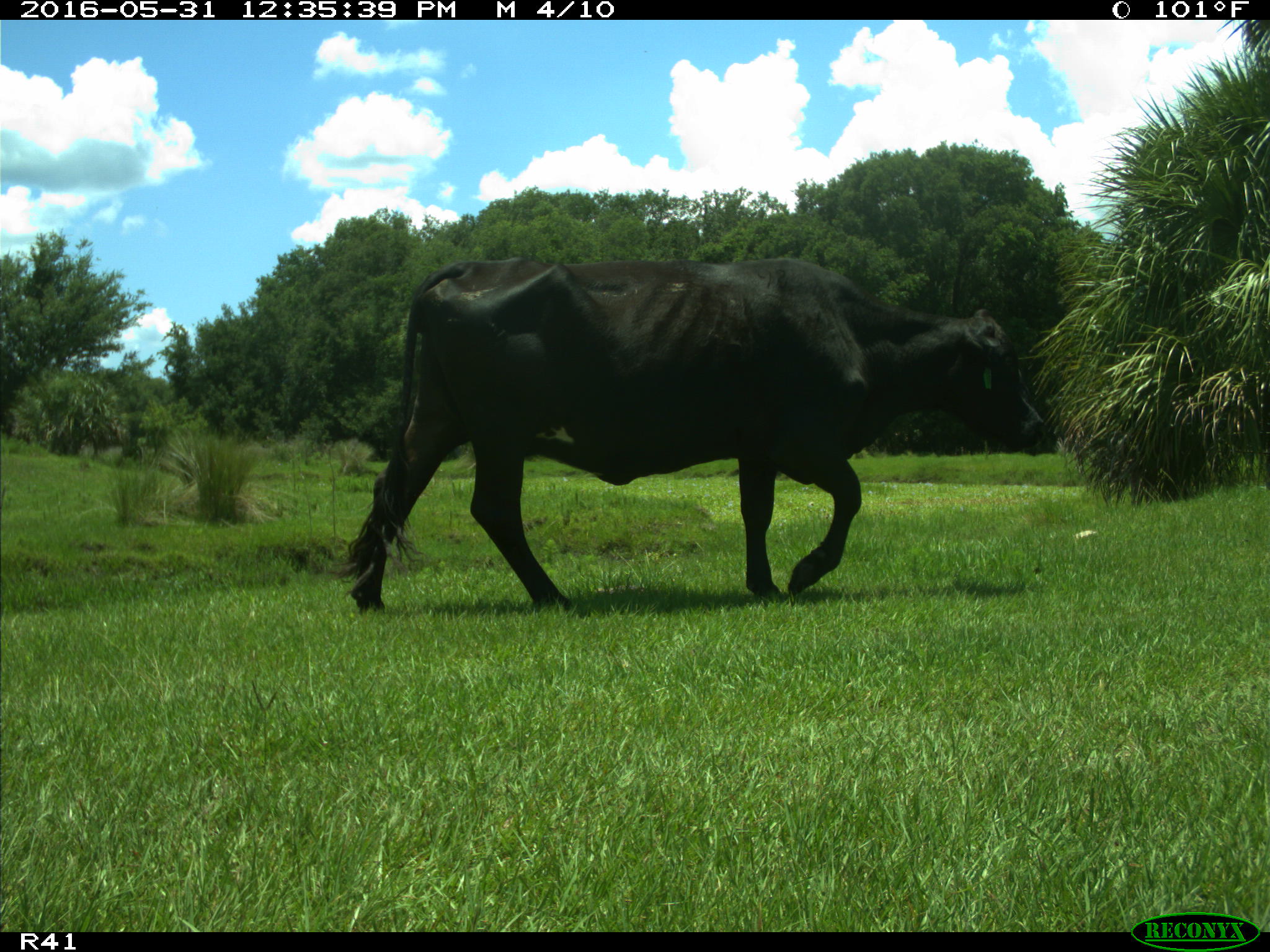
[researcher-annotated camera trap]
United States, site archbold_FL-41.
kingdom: Animalia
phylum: Chordata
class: Mammalia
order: Artiodactyla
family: Bovidae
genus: Bos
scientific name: Bos taurus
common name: domestic cow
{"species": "Bos taurus (domestic cow)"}